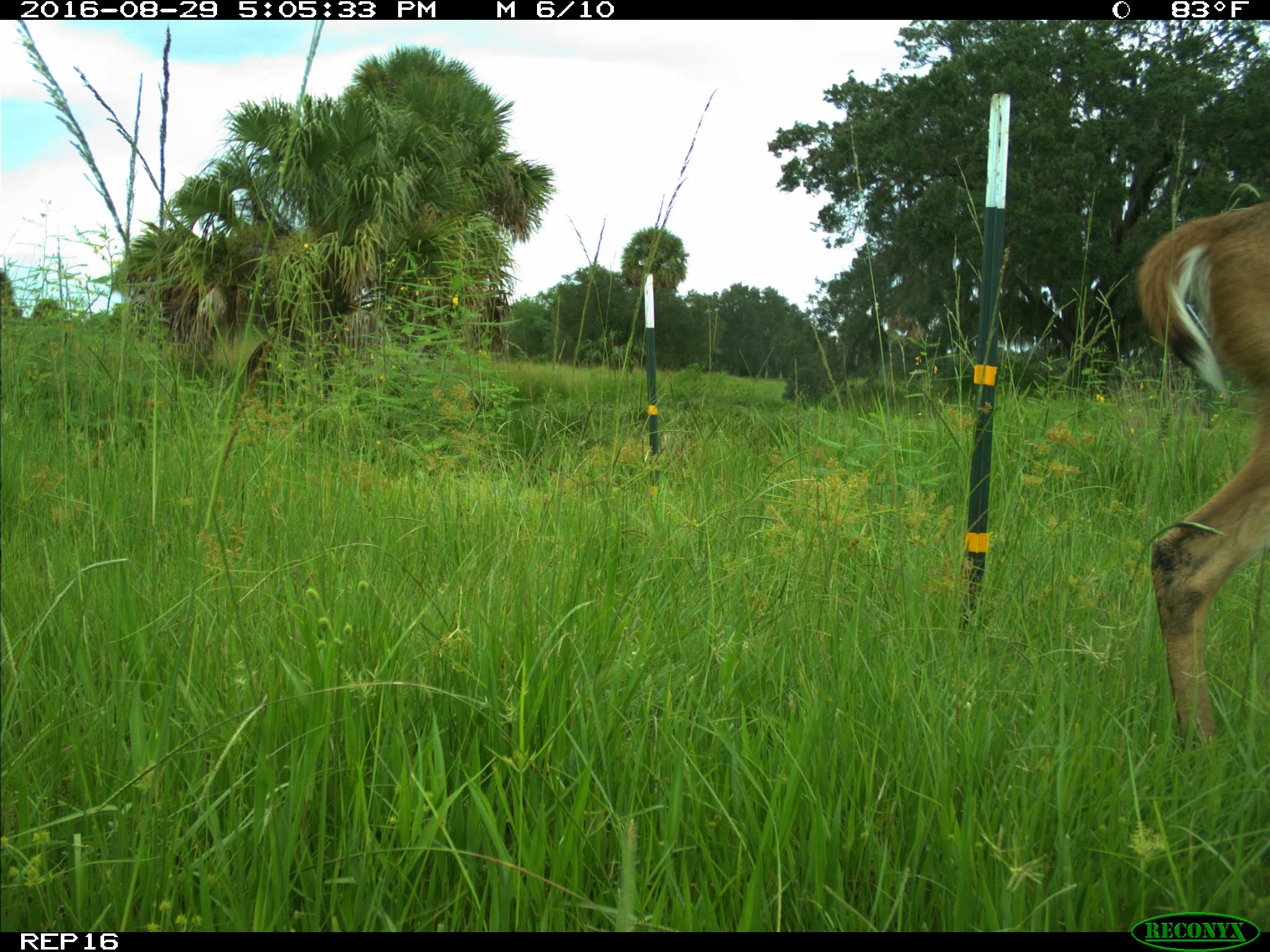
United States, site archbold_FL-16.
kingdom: Animalia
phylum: Chordata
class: Mammalia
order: Artiodactyla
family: Cervidae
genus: Odocoileus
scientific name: Odocoileus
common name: deer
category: unidentified deer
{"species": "unidentified deer (deer) (Odocoileus)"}